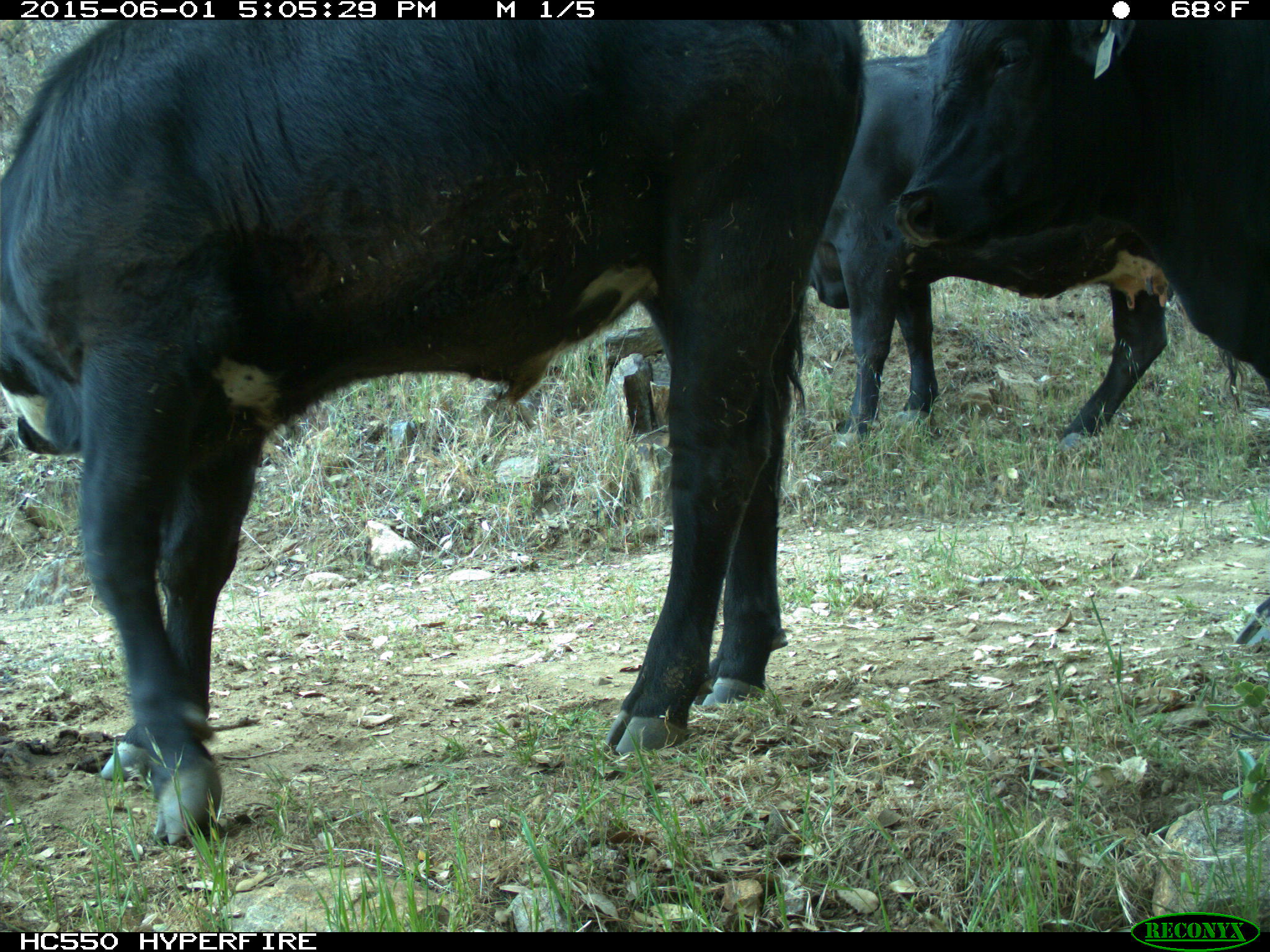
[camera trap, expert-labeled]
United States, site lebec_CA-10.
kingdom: Animalia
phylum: Chordata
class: Mammalia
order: Artiodactyla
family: Bovidae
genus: Bos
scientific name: Bos taurus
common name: domestic cow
Bos taurus (domestic cow).